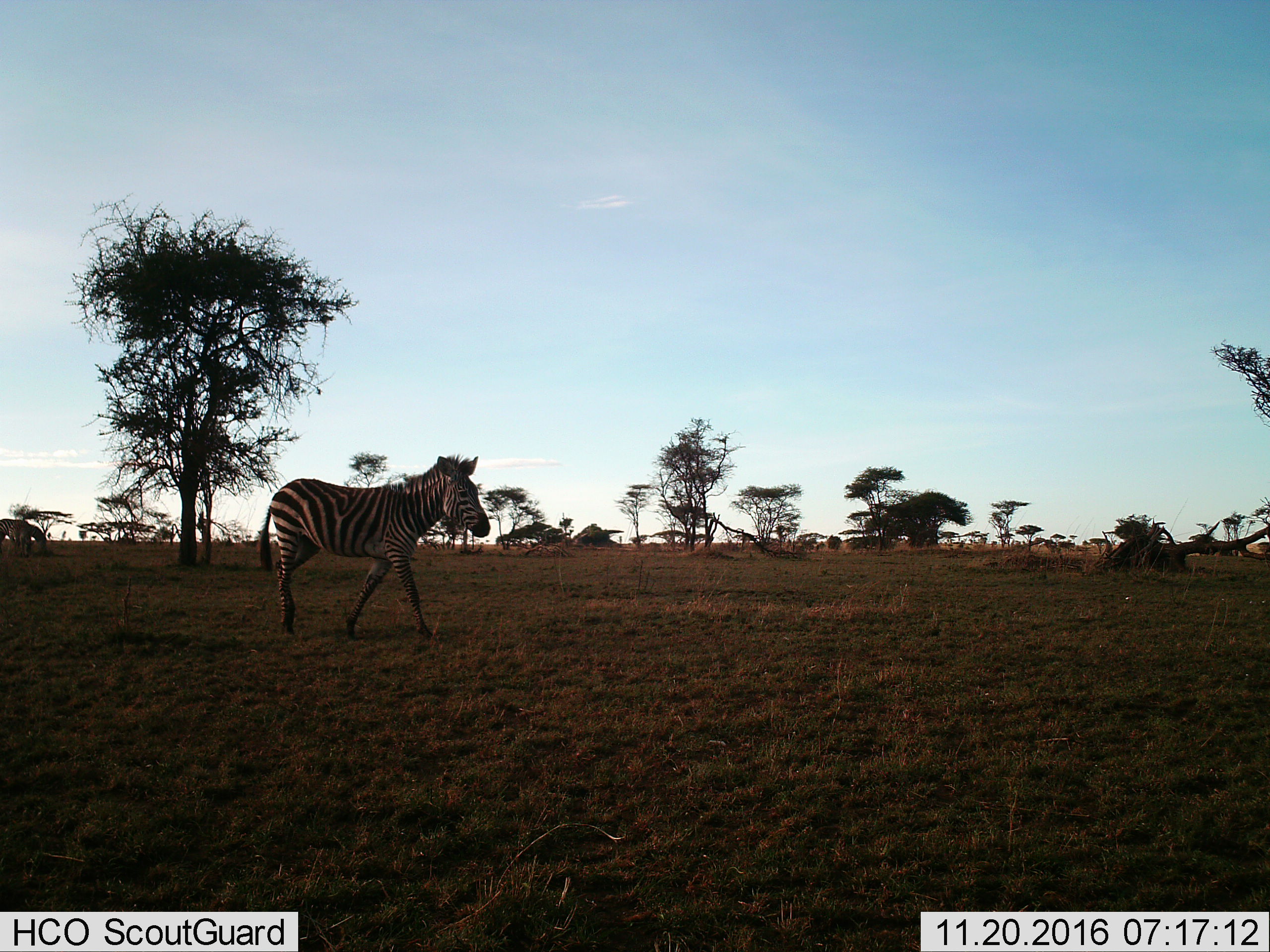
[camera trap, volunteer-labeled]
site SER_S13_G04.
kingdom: Animalia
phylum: Chordata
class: Mammalia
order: Perissodactyla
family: Equidae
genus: Equus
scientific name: Equus quagga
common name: plains zebra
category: zebraplains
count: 1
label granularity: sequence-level